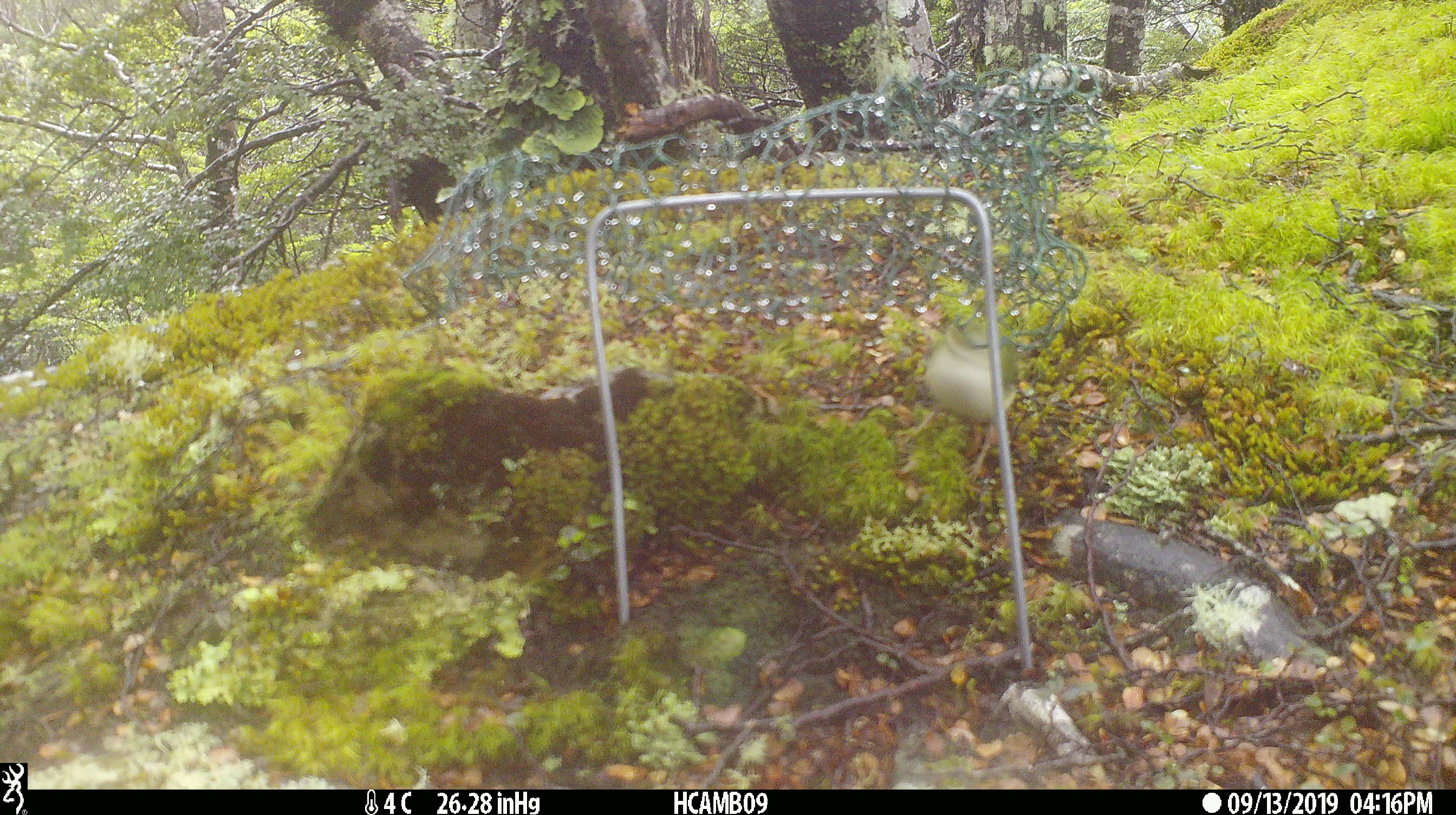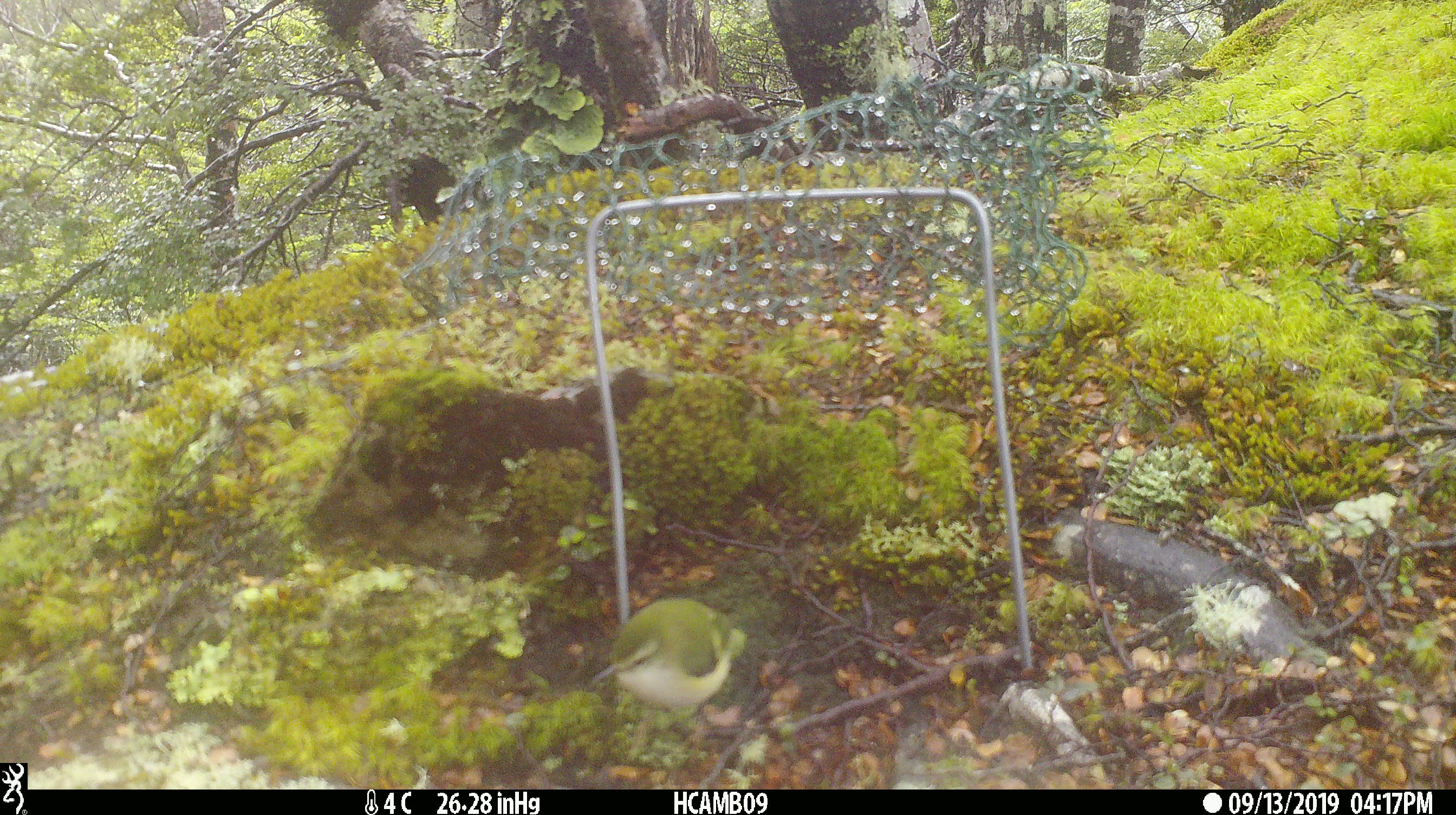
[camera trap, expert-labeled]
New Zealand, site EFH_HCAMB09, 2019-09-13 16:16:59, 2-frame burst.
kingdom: Animalia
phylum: Chordata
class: Aves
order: Passeriformes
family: Acanthisittidae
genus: Acanthisitta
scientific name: Acanthisitta chloris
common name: rifleman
Rifleman (Acanthisitta chloris).